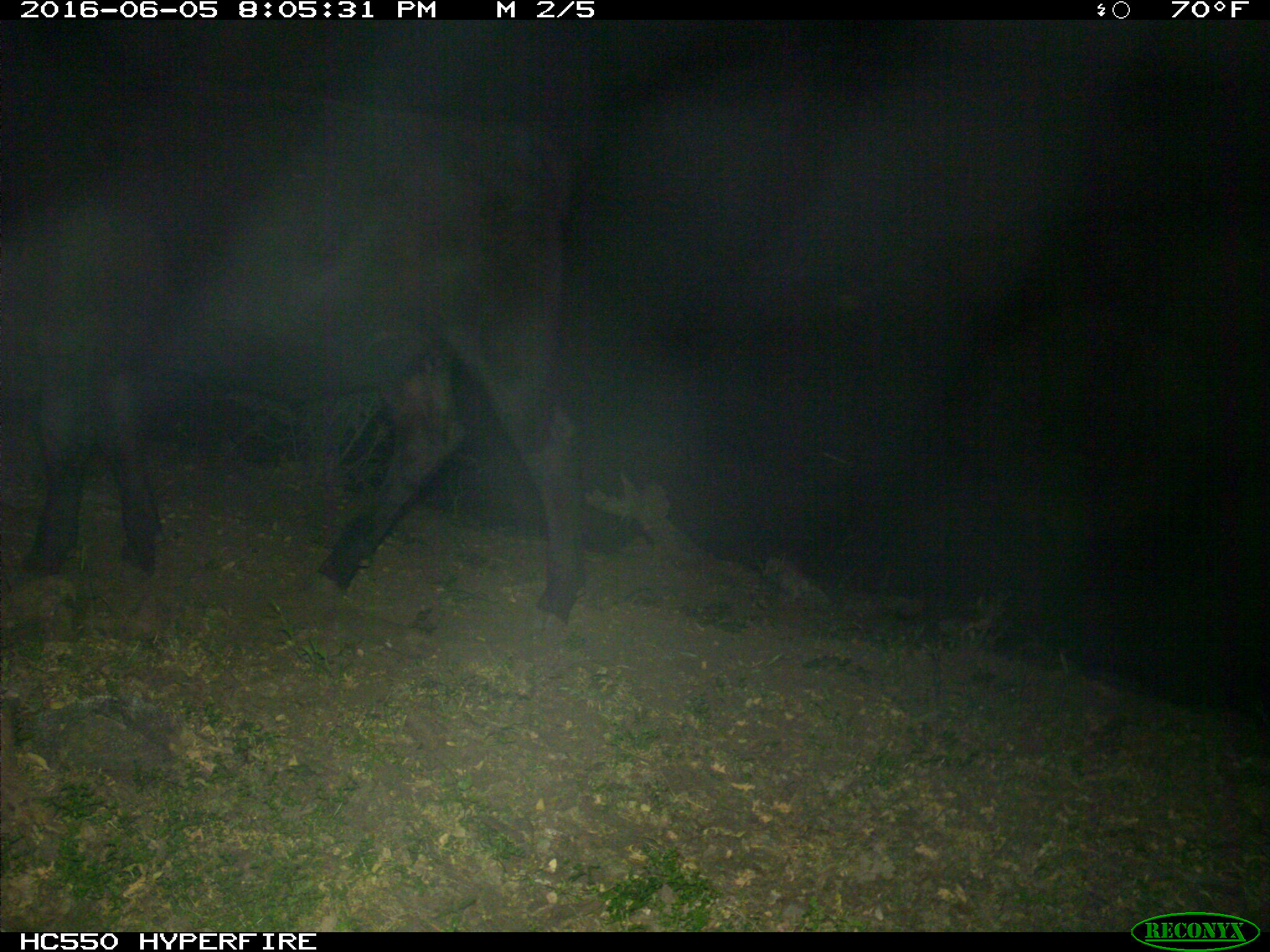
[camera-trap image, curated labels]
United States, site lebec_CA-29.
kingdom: Animalia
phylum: Chordata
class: Mammalia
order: Artiodactyla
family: Bovidae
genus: Bos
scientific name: Bos taurus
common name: domestic cow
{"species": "Bos taurus (domestic cow)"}